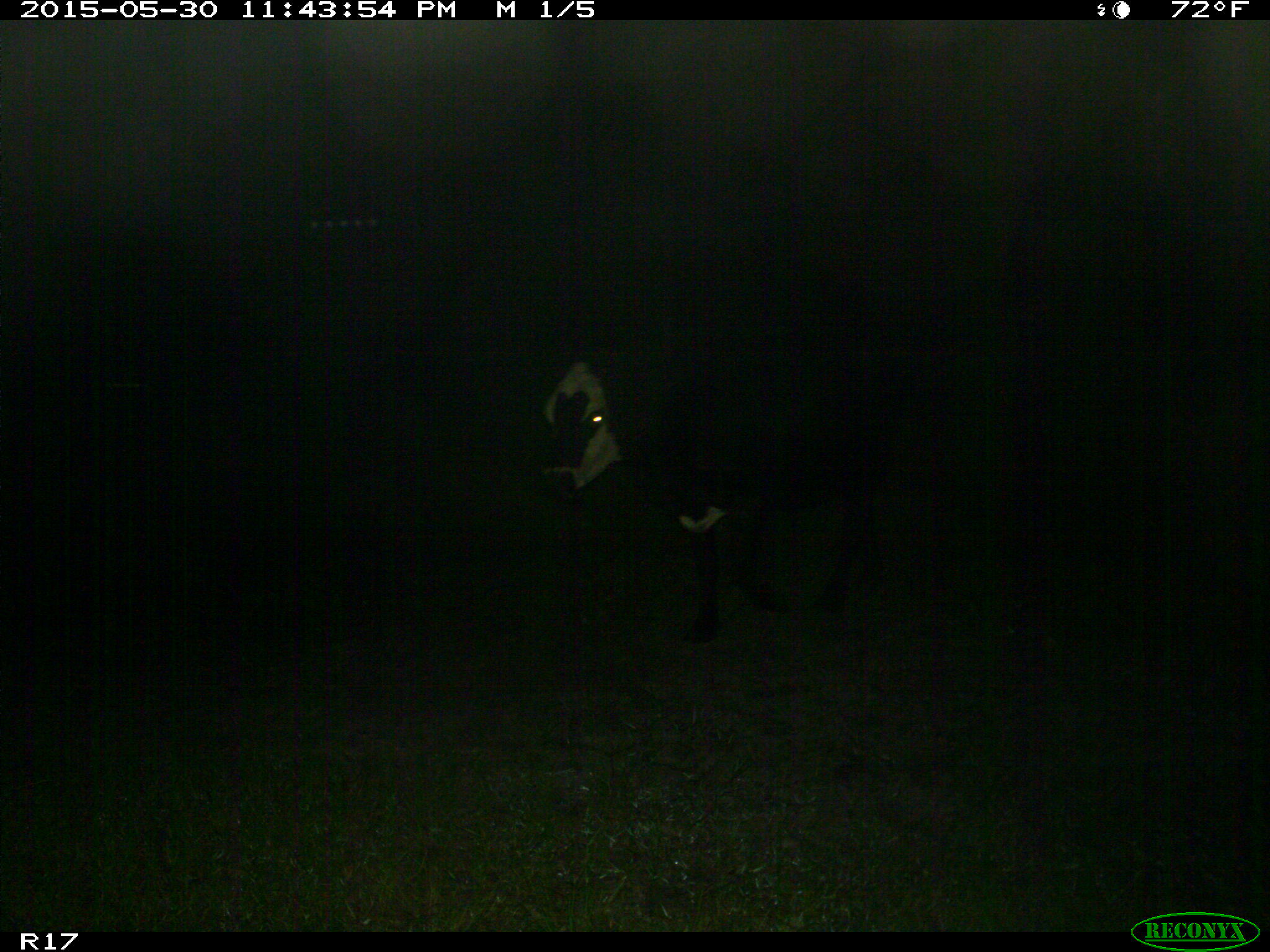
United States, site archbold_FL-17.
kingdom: Animalia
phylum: Chordata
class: Mammalia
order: Artiodactyla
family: Bovidae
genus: Bos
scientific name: Bos taurus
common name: domestic cow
Bos taurus (domestic cow).